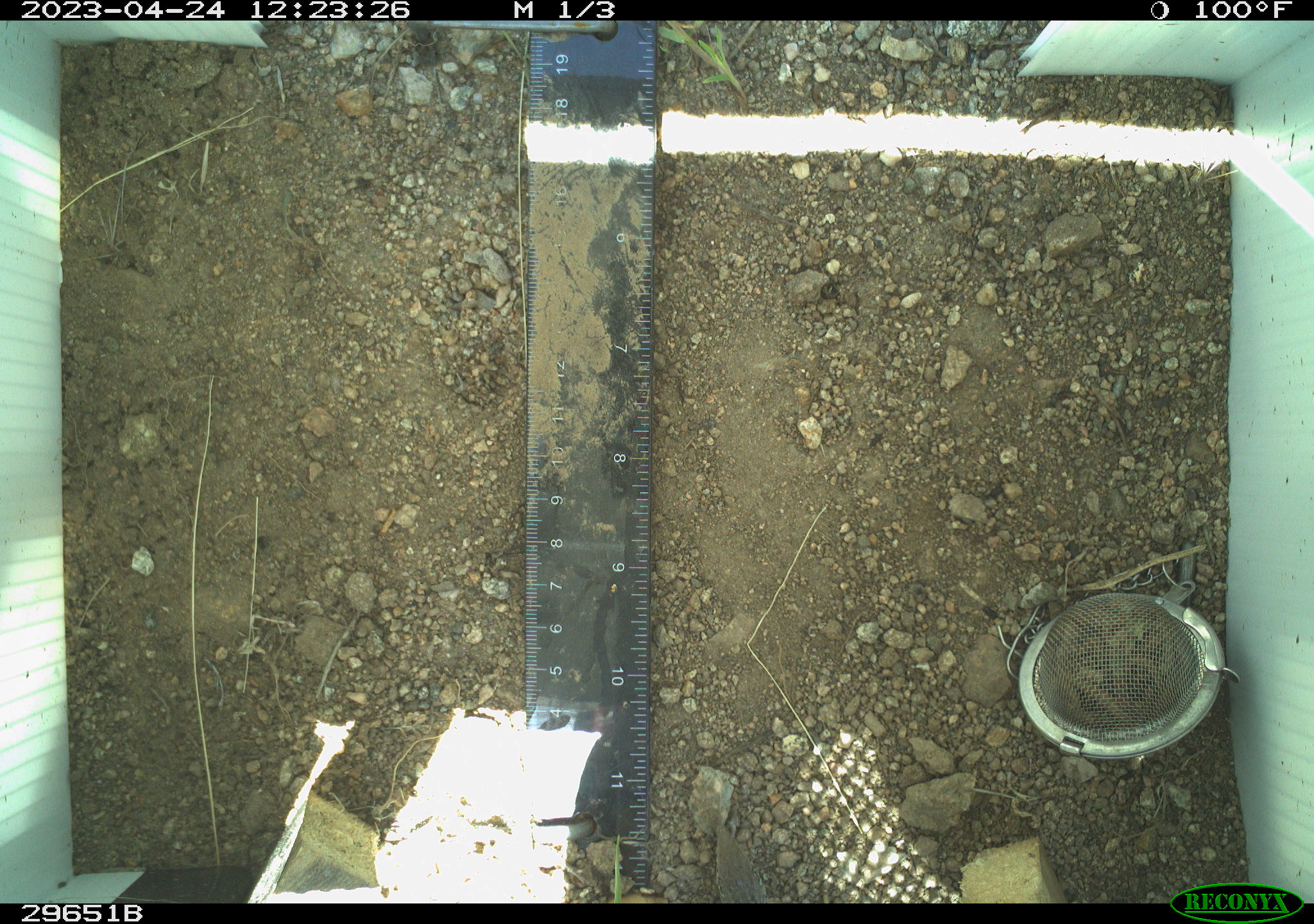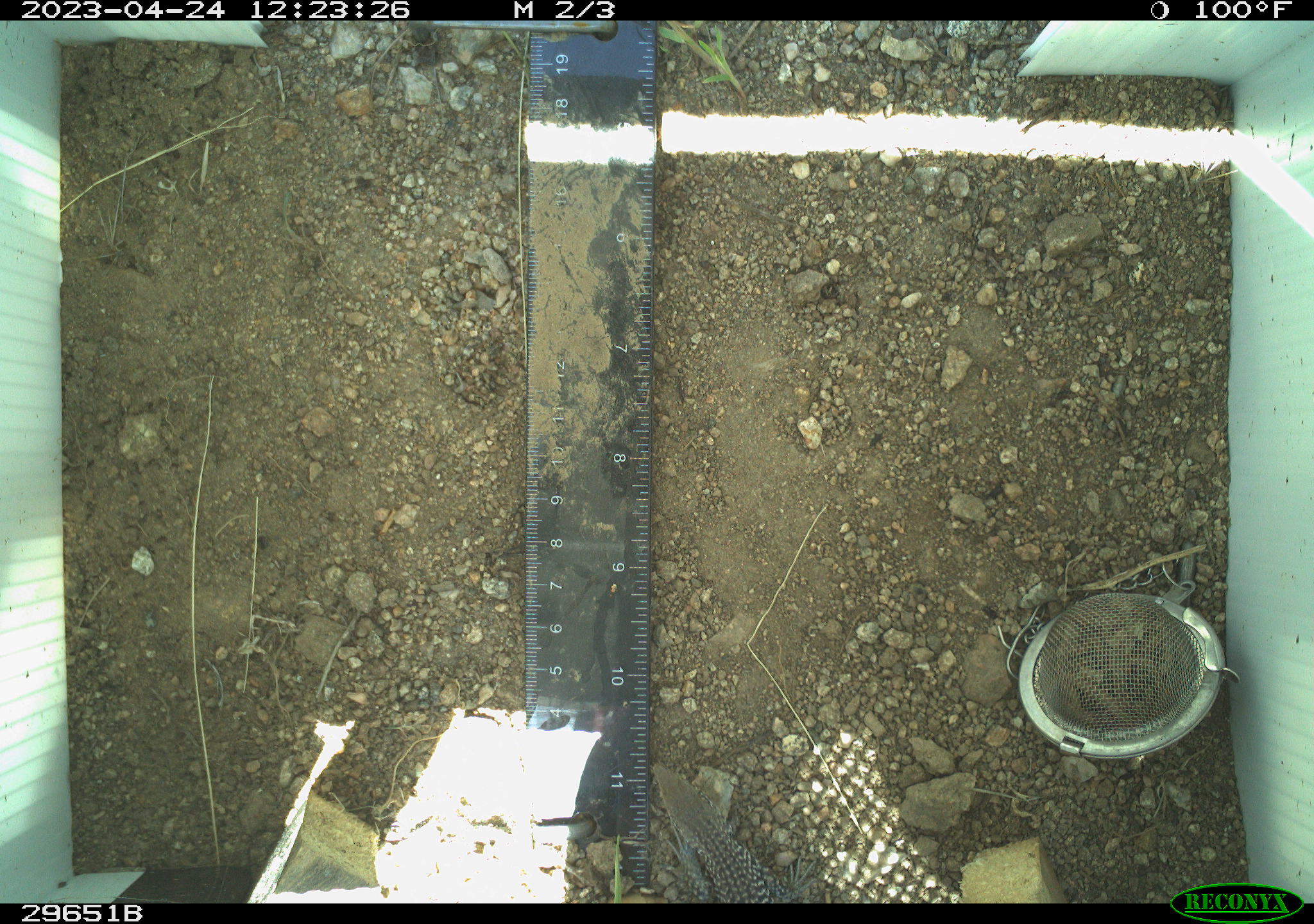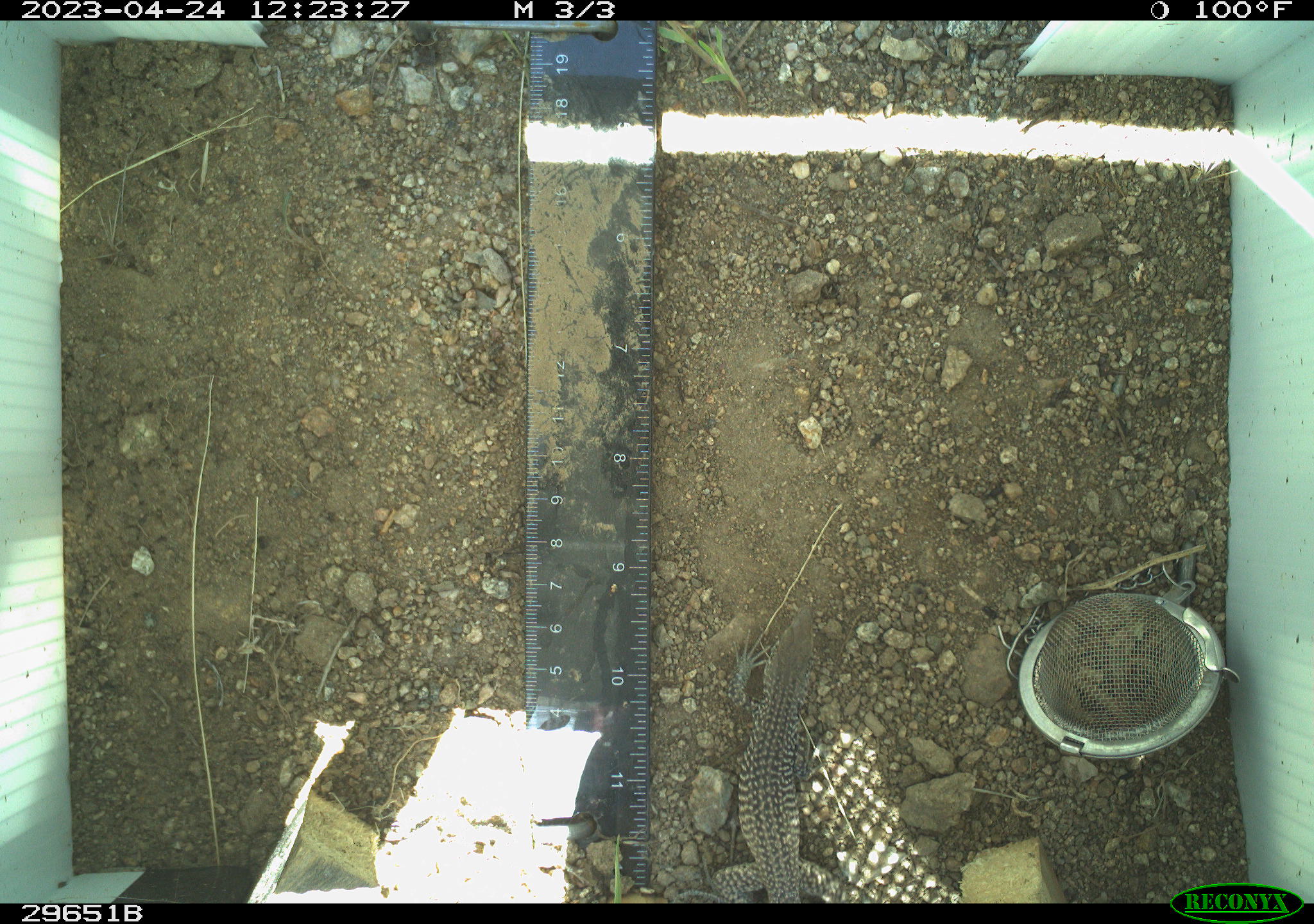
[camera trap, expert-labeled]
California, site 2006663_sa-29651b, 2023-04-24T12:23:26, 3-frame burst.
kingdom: Animalia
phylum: Chordata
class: Reptilia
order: Squamata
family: Teiidae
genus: Aspidoscelis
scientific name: Aspidoscelis tigris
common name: western whiptail